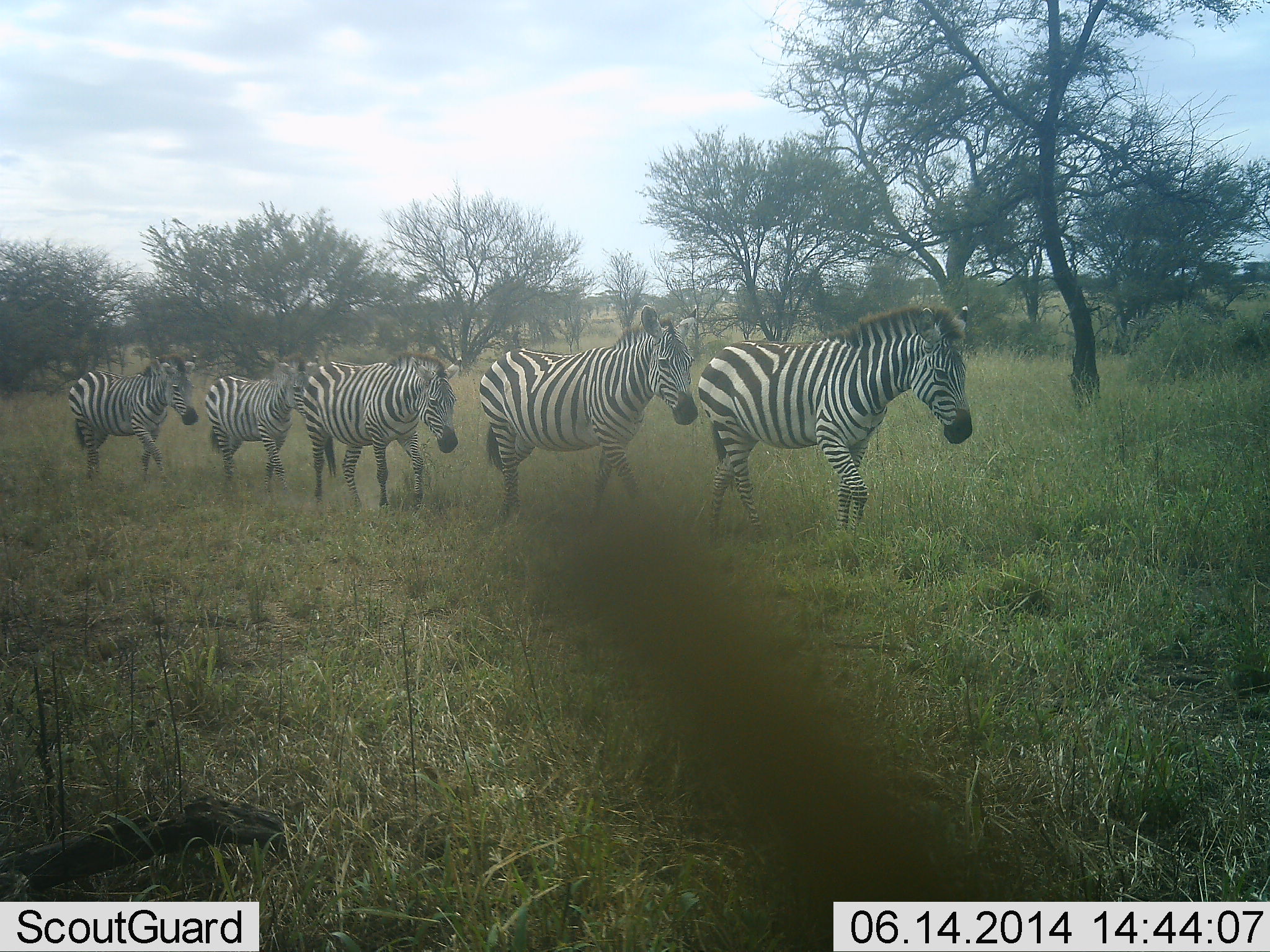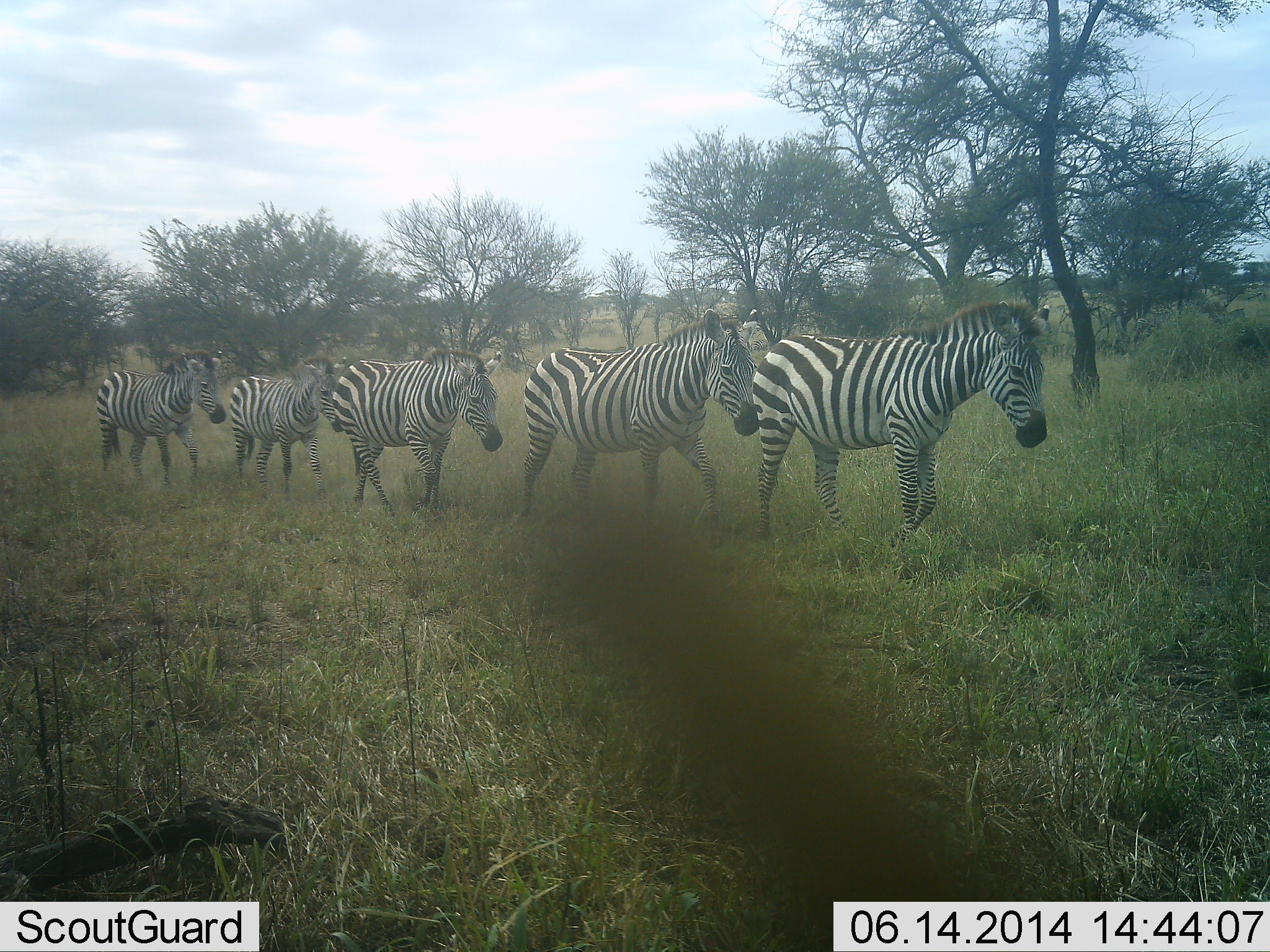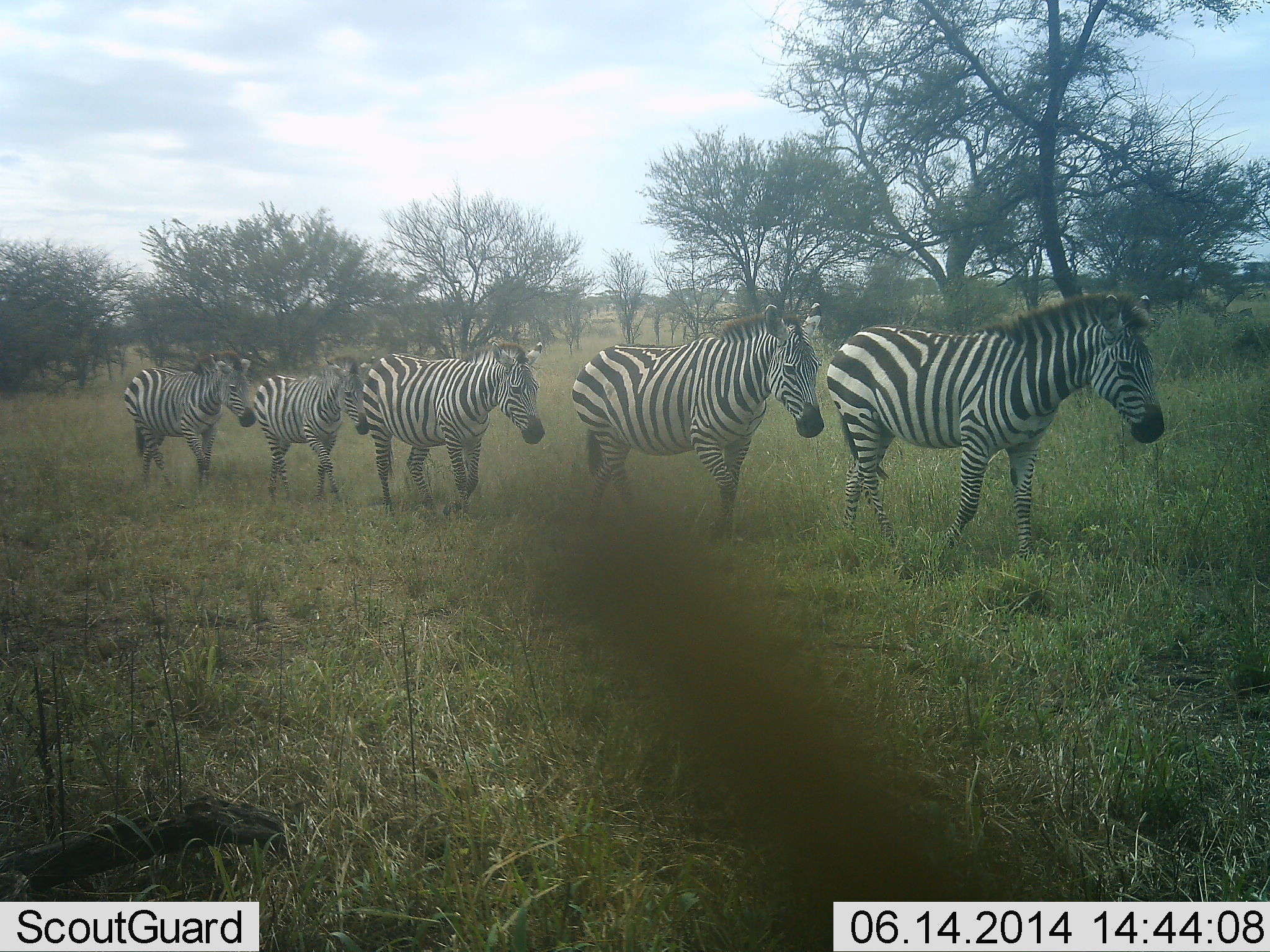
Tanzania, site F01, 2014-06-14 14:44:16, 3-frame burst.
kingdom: Animalia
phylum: Chordata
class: Mammalia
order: Perissodactyla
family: Equidae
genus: Equus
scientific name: Equus quagga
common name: plains zebra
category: zebra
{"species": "zebra (plains zebra) (Equus quagga)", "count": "5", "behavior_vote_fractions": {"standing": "20%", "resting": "0%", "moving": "100%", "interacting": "0%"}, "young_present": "10%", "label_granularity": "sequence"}